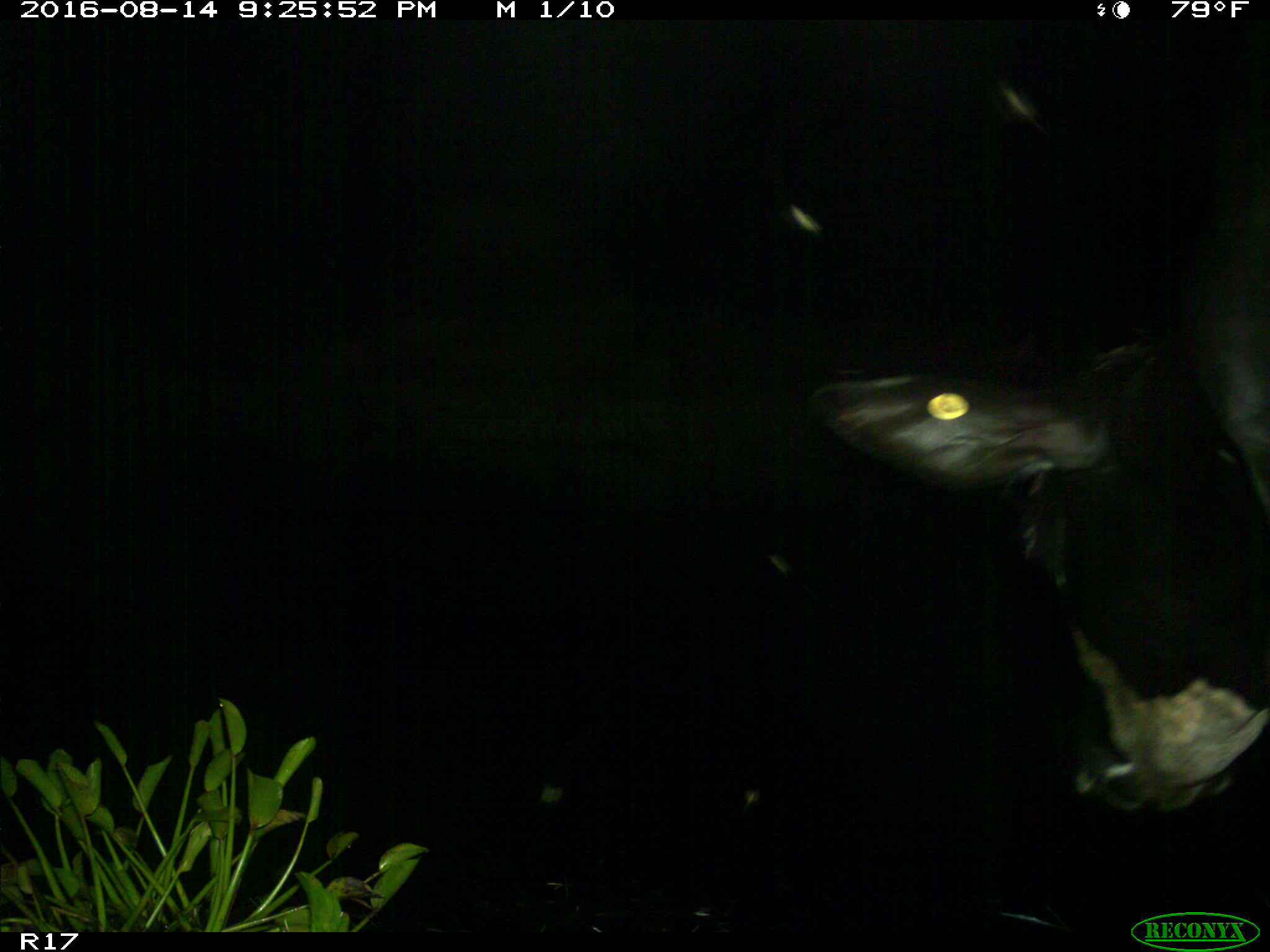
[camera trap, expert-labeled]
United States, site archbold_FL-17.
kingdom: Animalia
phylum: Chordata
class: Mammalia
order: Artiodactyla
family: Bovidae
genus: Bos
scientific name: Bos taurus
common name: domestic cow